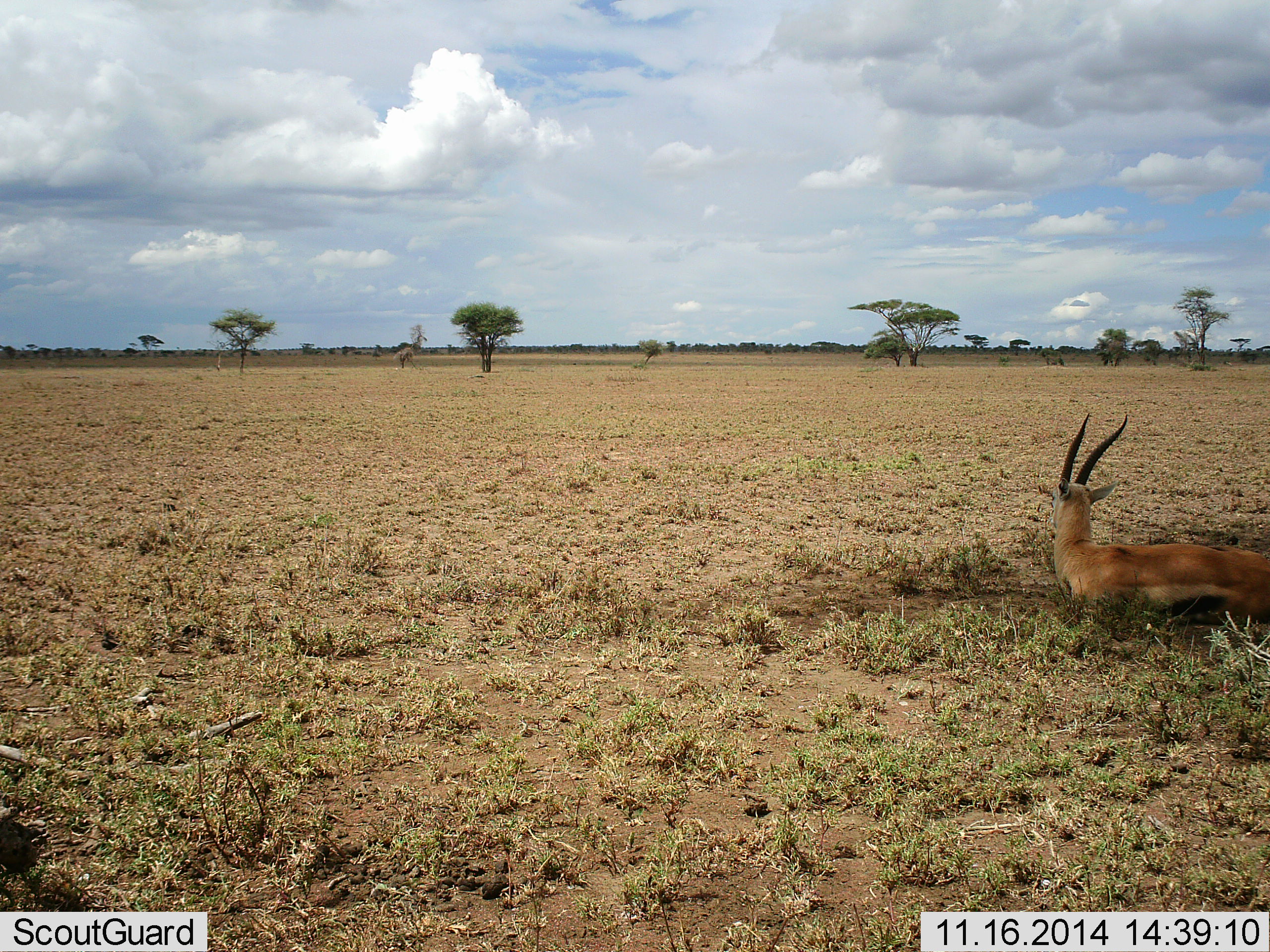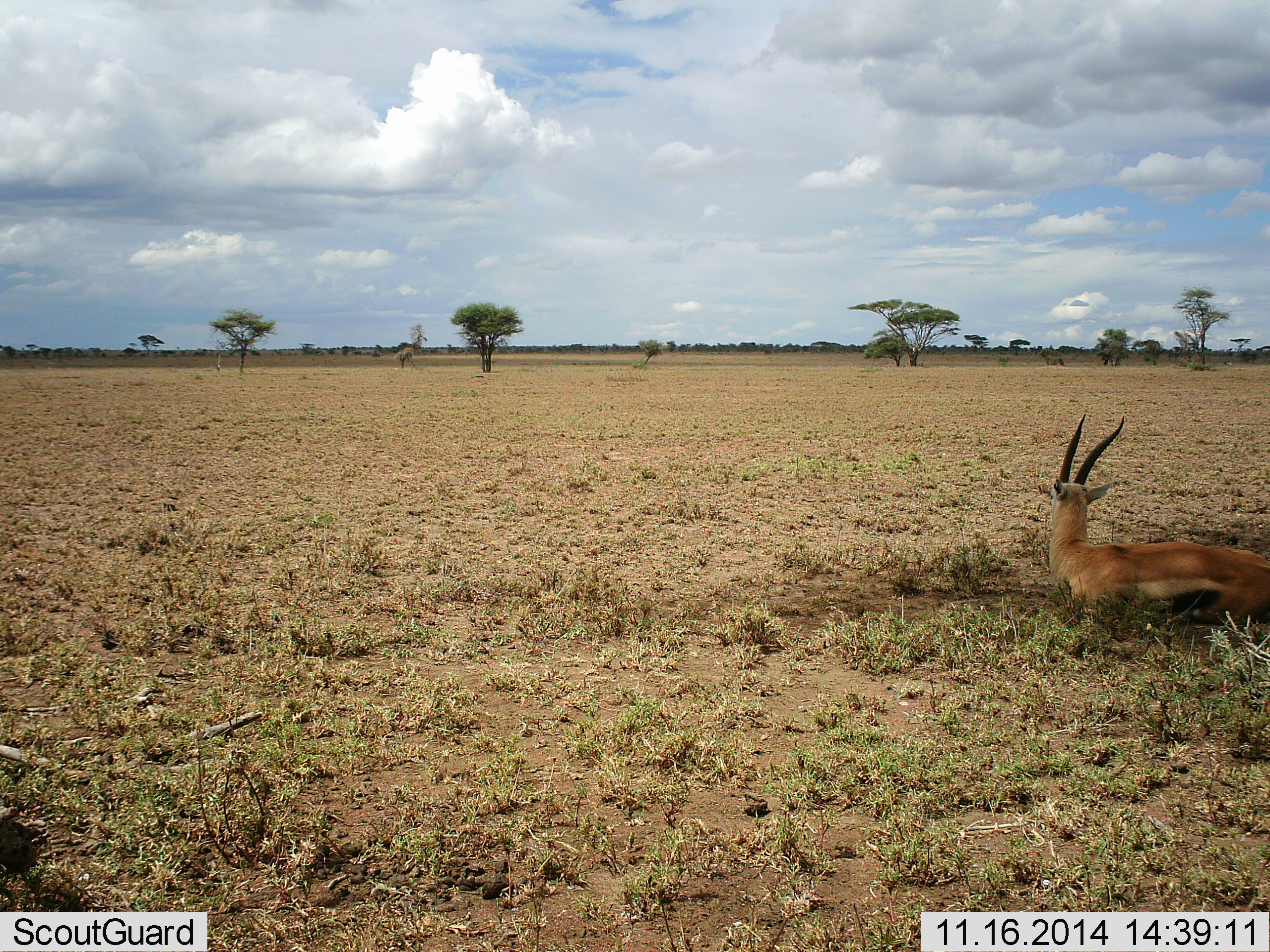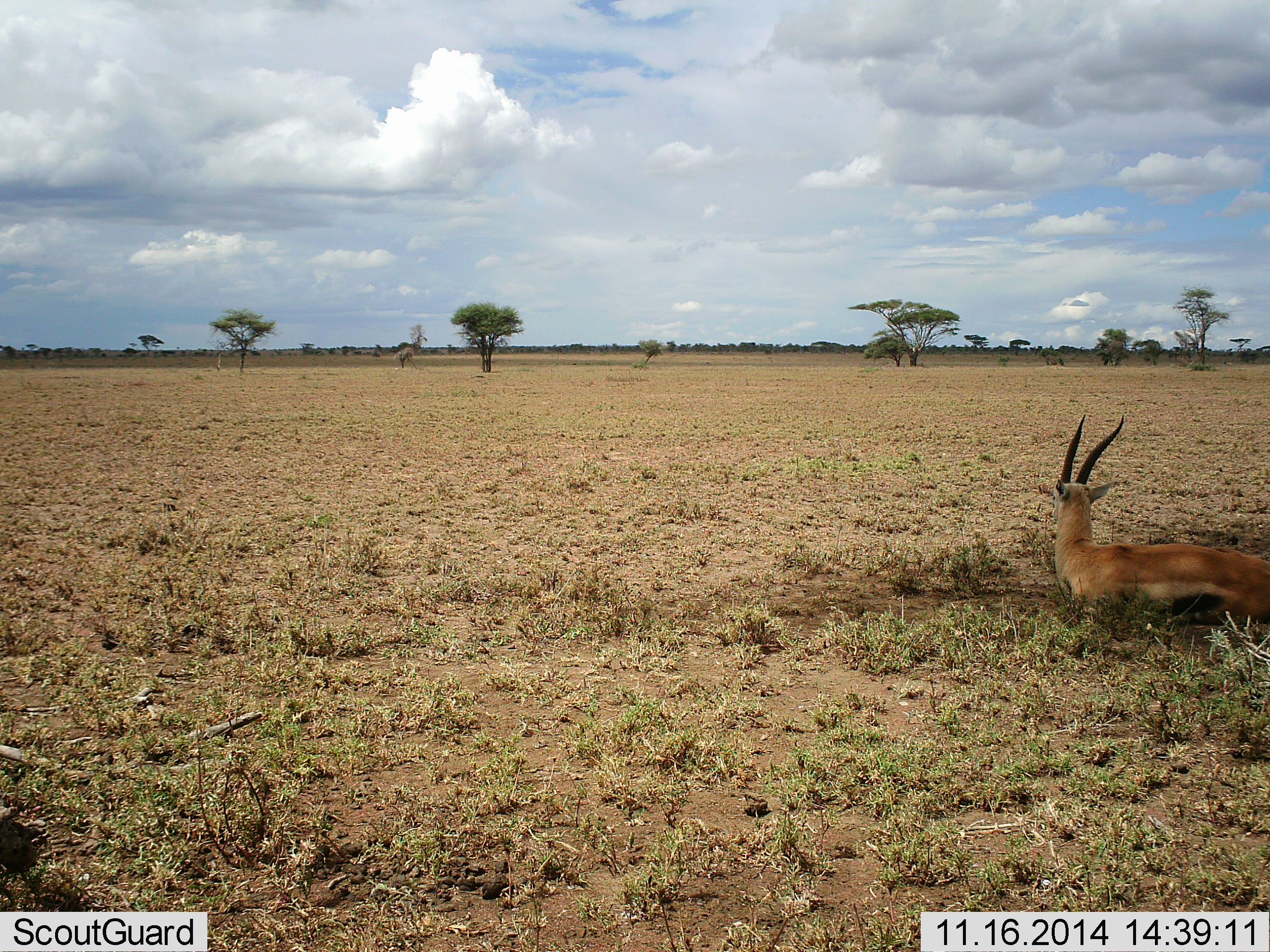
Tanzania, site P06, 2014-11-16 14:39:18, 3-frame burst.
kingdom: Animalia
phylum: Chordata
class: Mammalia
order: Artiodactyla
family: Bovidae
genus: Eudorcas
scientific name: Eudorcas thomsonii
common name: thomson's gazelle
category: gazellethomsons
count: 1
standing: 0%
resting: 100%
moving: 0%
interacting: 0%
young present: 0%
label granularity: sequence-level